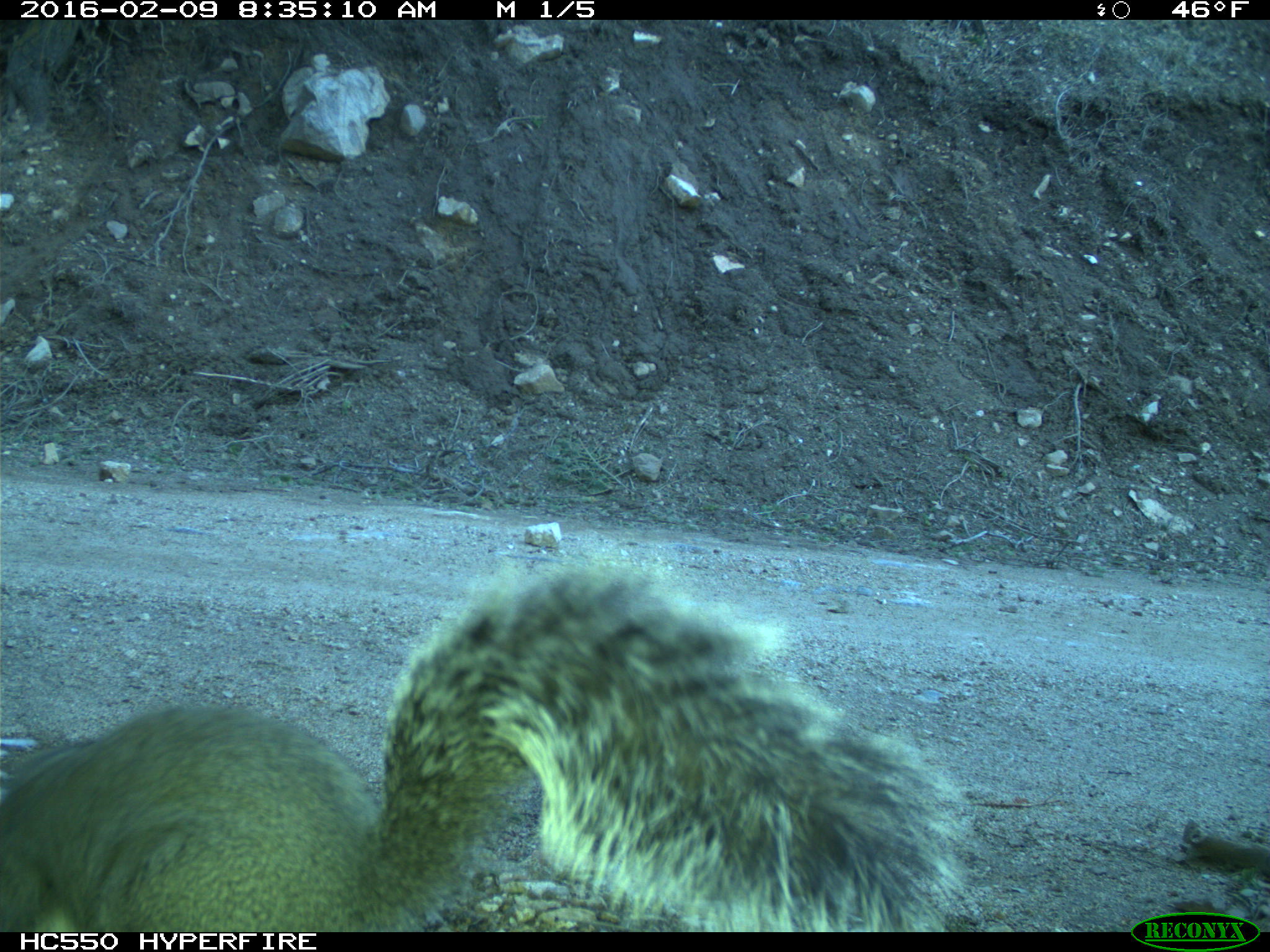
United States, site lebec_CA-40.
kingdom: Animalia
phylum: Chordata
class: Mammalia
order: Rodentia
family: Sciuridae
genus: Sciurus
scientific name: Sciurus carolinensis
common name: eastern gray squirrel